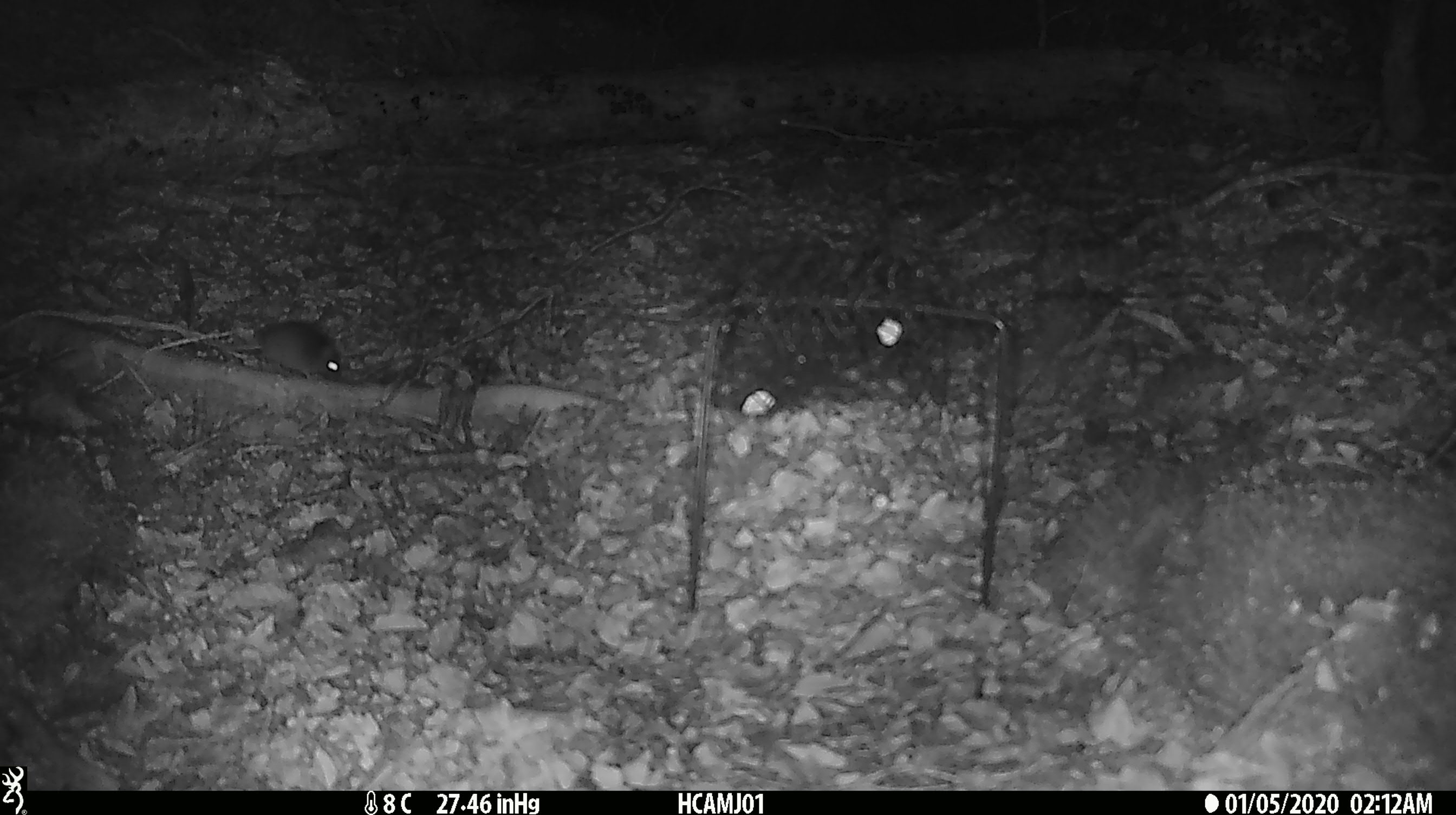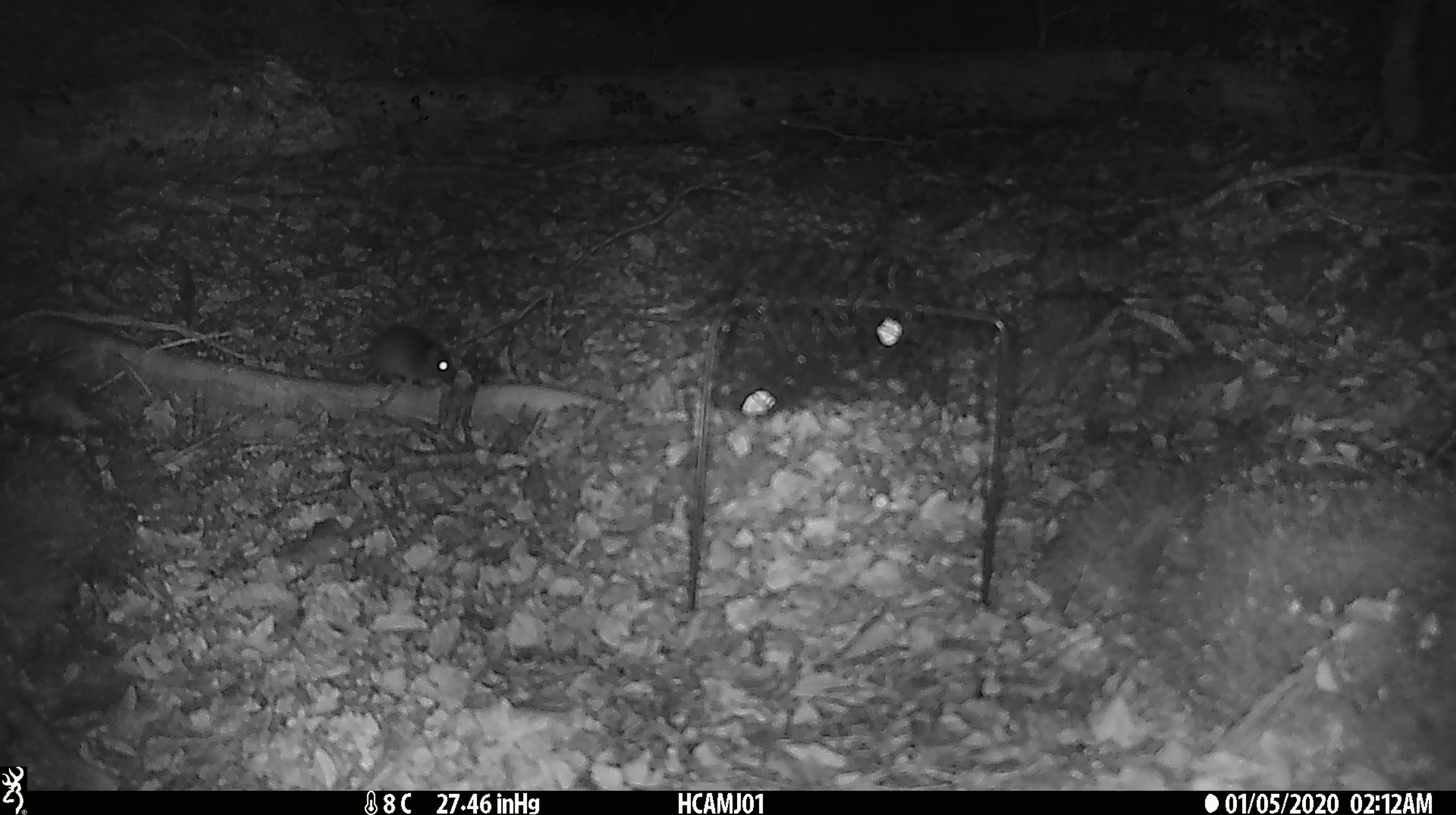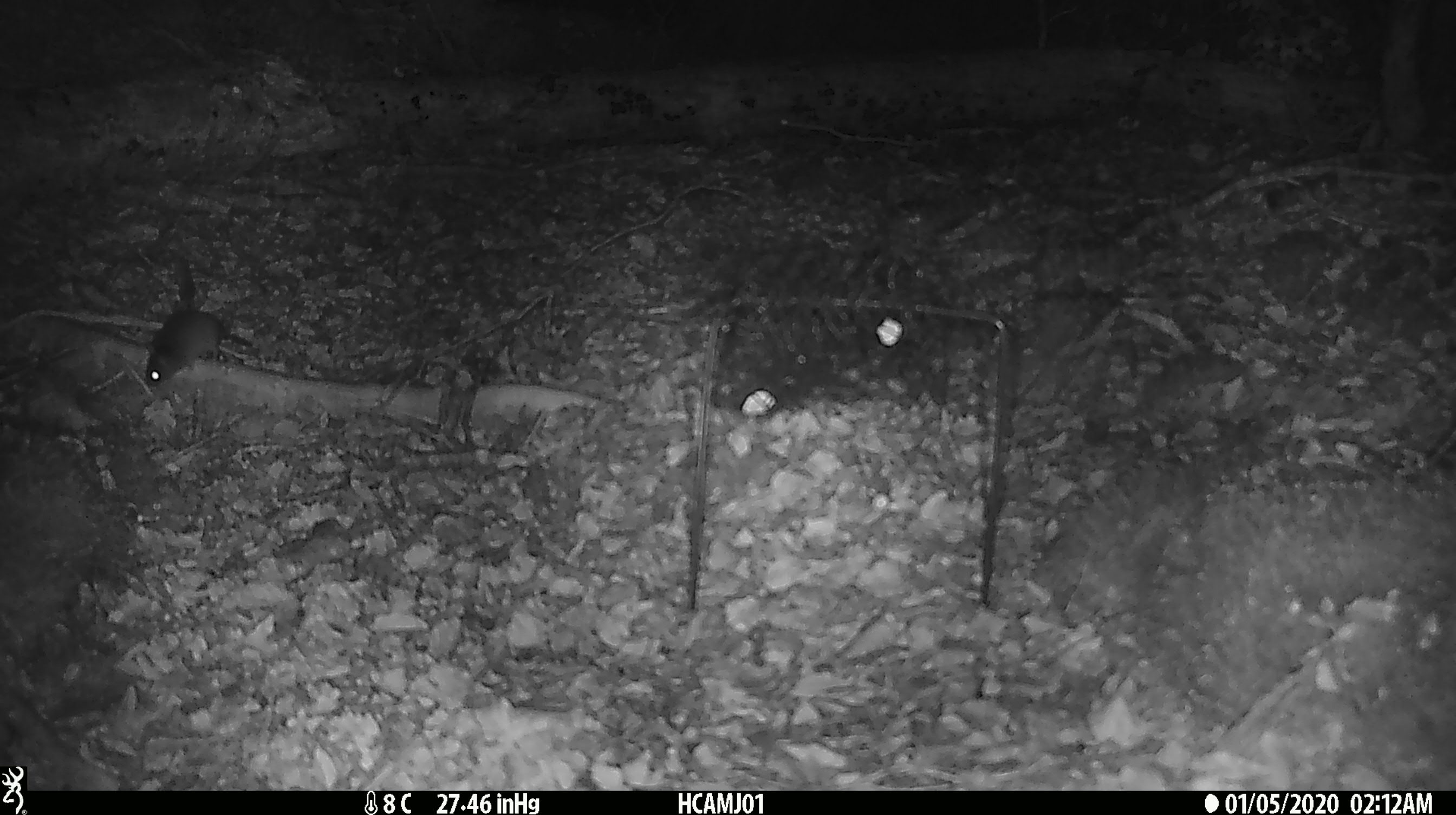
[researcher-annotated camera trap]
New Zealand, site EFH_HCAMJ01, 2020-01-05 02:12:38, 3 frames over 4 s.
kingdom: Animalia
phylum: Chordata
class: Mammalia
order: Rodentia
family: Muridae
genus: Mus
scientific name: Mus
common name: mouse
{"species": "mouse (Mus)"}